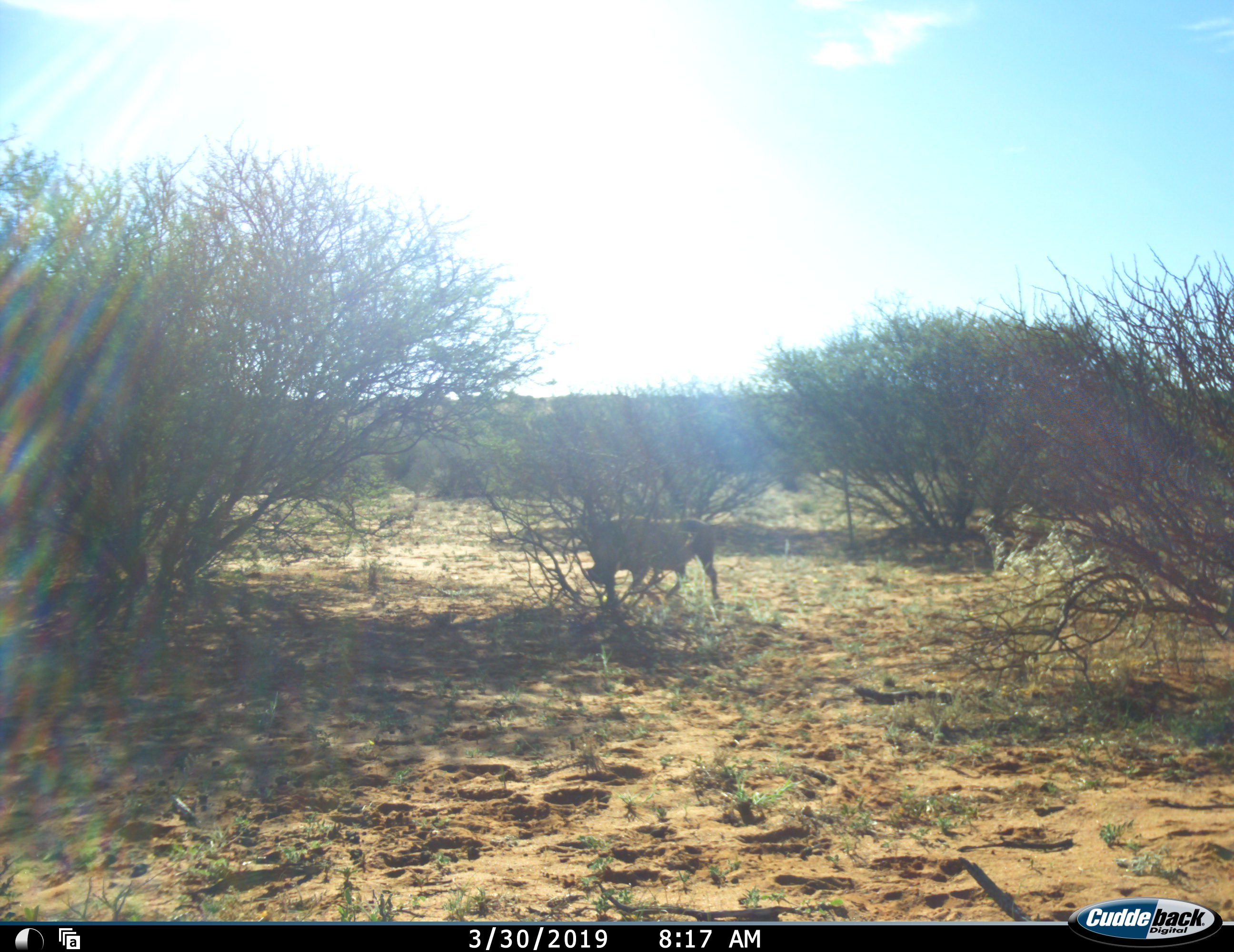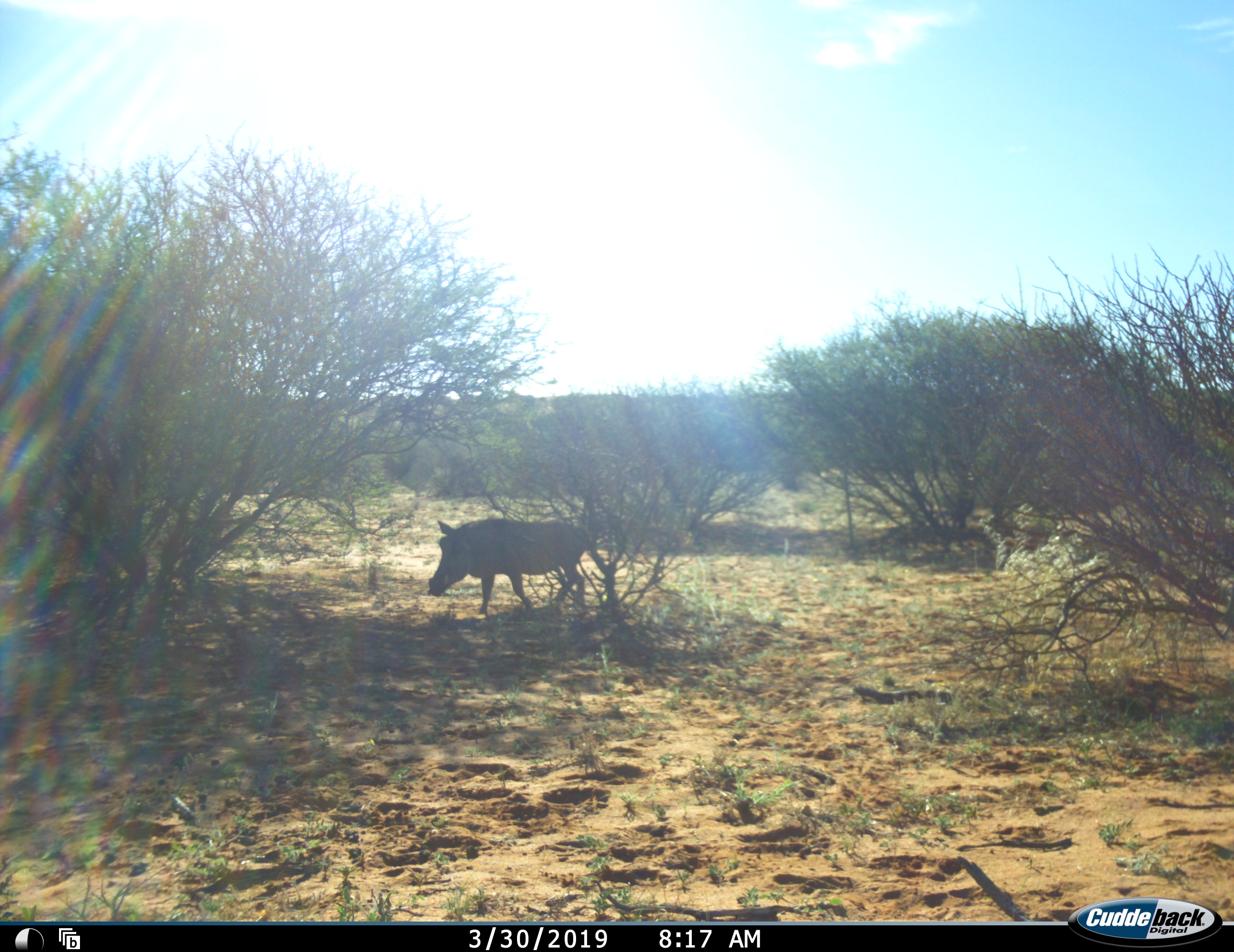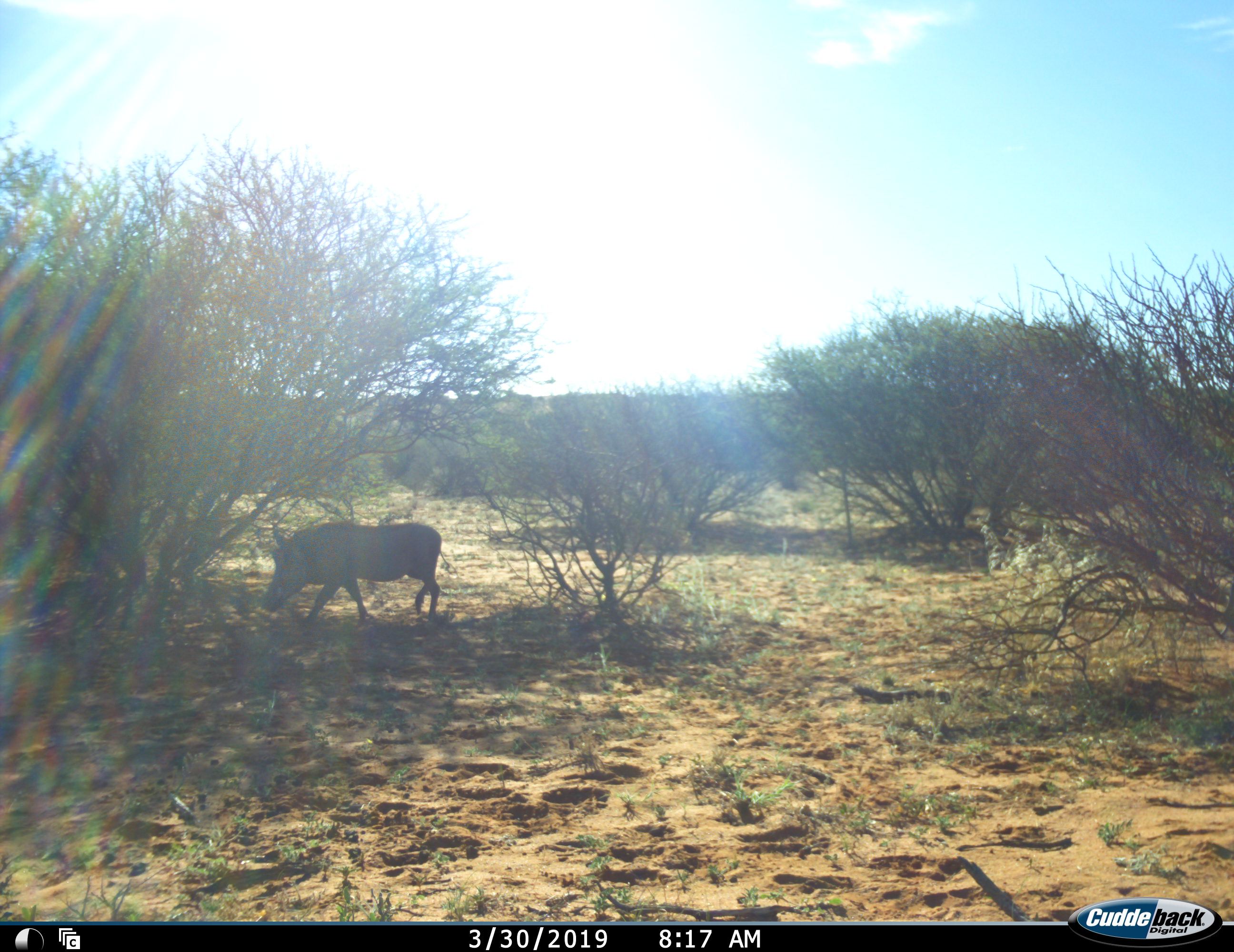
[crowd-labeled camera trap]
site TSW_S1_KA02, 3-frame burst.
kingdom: Animalia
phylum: Chordata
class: Mammalia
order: Artiodactyla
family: Suidae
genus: Phacochoerus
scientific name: Phacochoerus africanus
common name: warthog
Warthog (Phacochoerus africanus), count 1. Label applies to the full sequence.